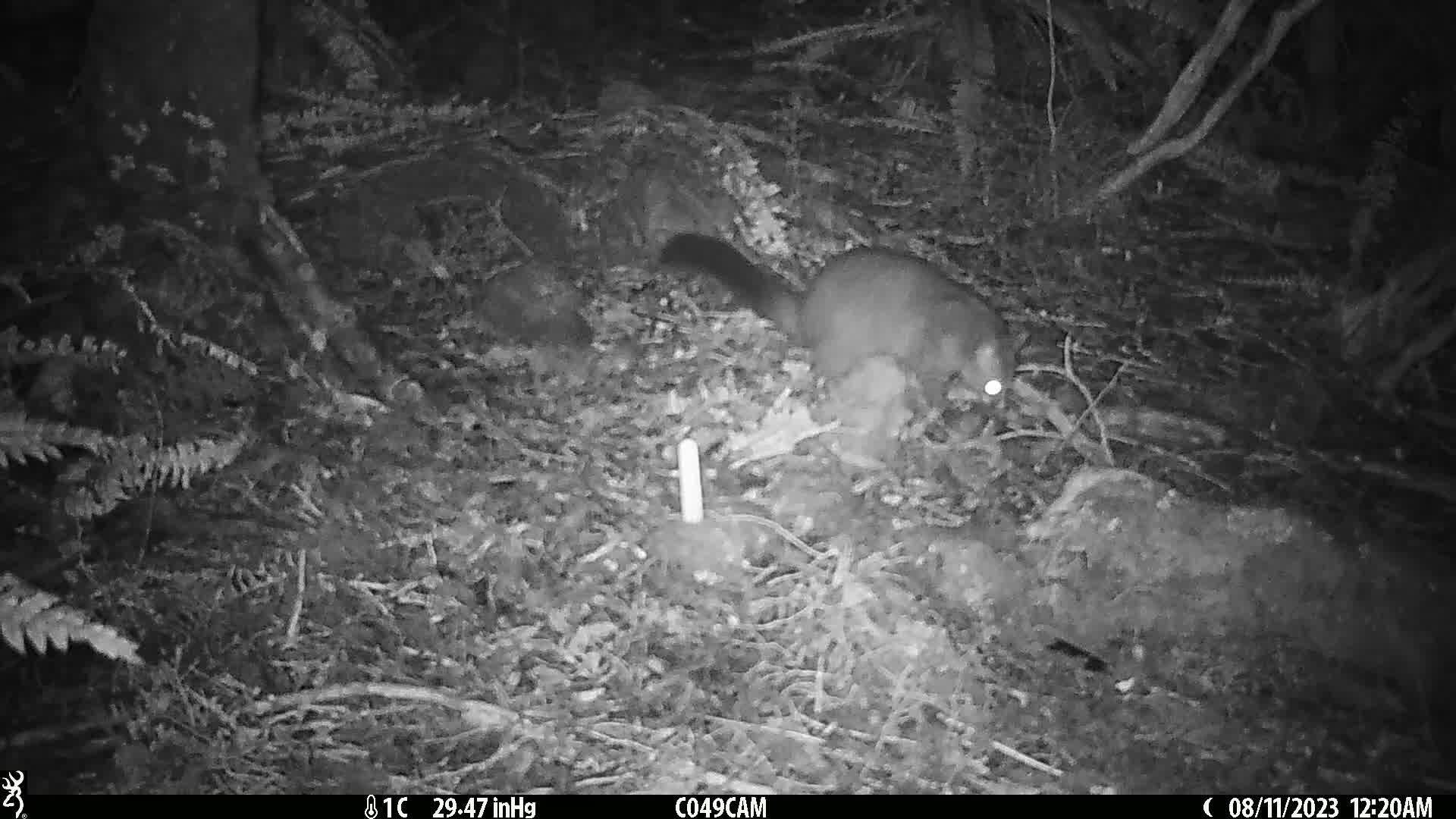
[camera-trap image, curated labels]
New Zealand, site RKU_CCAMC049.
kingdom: Animalia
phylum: Chordata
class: Mammalia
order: Diprotodontia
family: Phalangeridae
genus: Trichosurus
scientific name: Trichosurus vulpecula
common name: common brushtail possum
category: possum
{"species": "possum (common brushtail possum) (Trichosurus vulpecula)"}